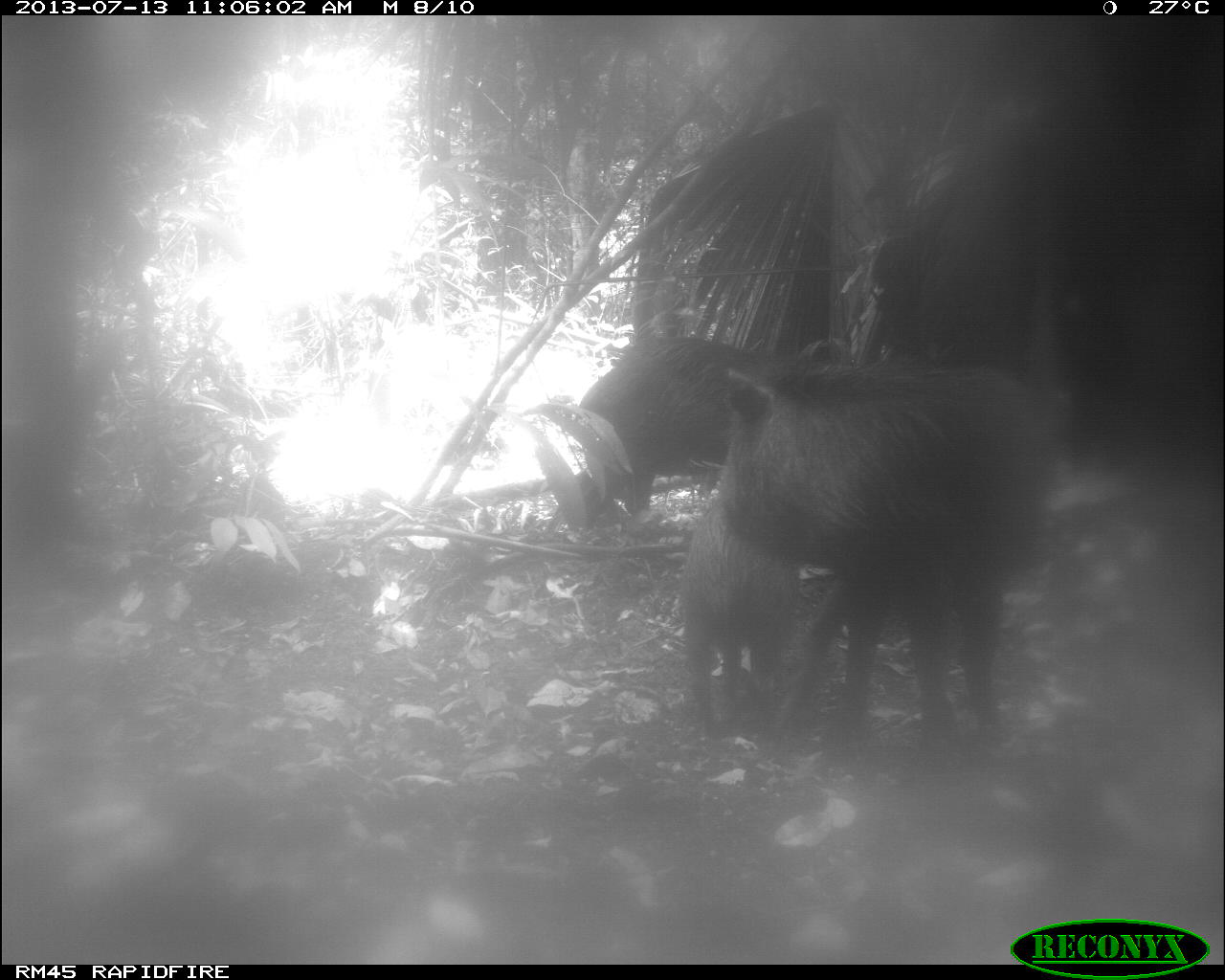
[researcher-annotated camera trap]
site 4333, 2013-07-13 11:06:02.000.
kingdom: Animalia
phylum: Chordata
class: Mammalia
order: Artiodactyla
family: Tayassuidae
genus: Tayassu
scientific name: Tayassu pecari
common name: white-lipped peccary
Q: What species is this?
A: Tayassu pecari (white-lipped peccary).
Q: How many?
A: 4.